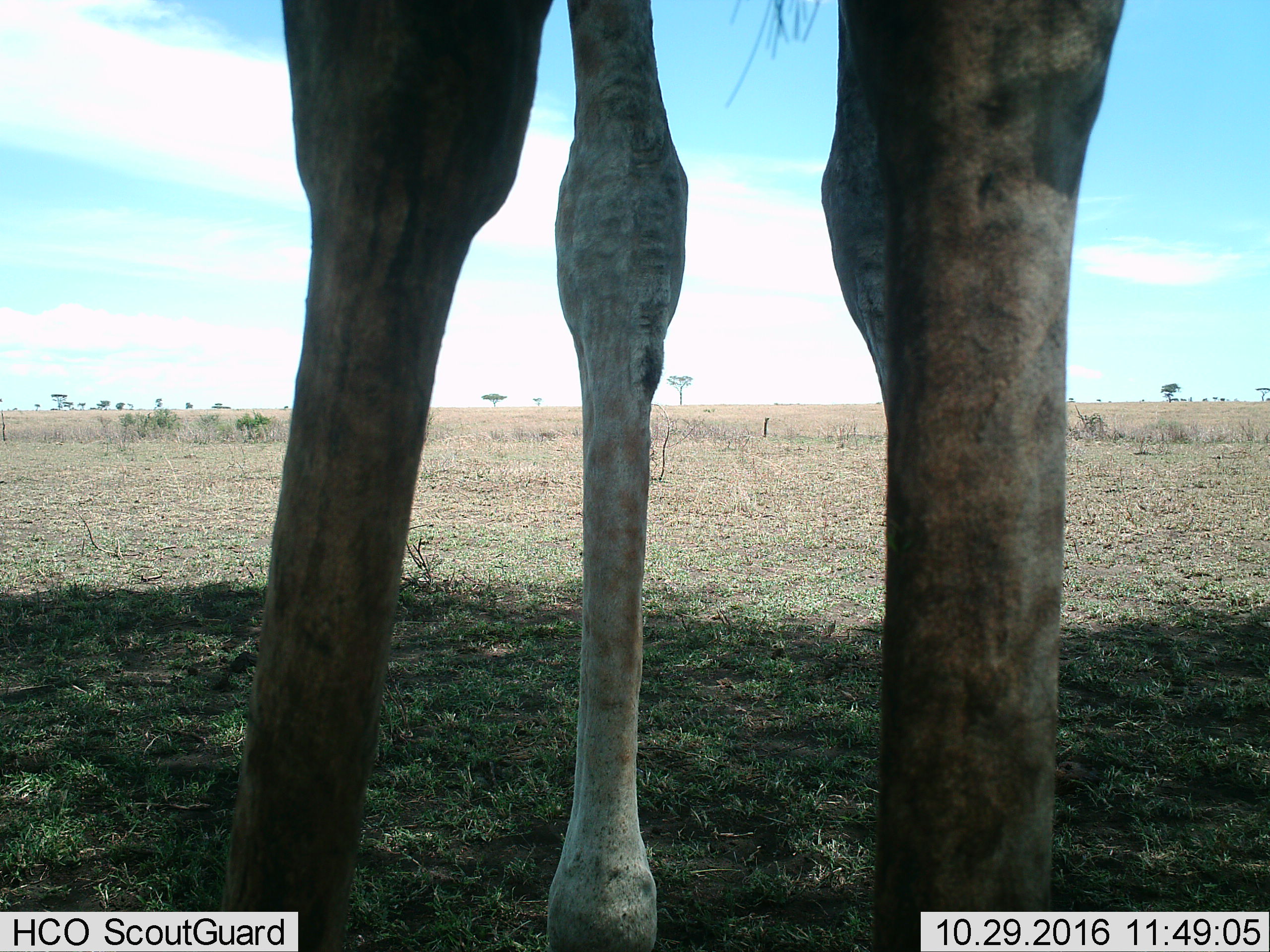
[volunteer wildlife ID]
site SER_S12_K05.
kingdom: Animalia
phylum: Chordata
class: Mammalia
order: Artiodactyla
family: Giraffidae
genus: Giraffa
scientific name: Giraffa camelopardalis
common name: giraffe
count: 1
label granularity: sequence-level